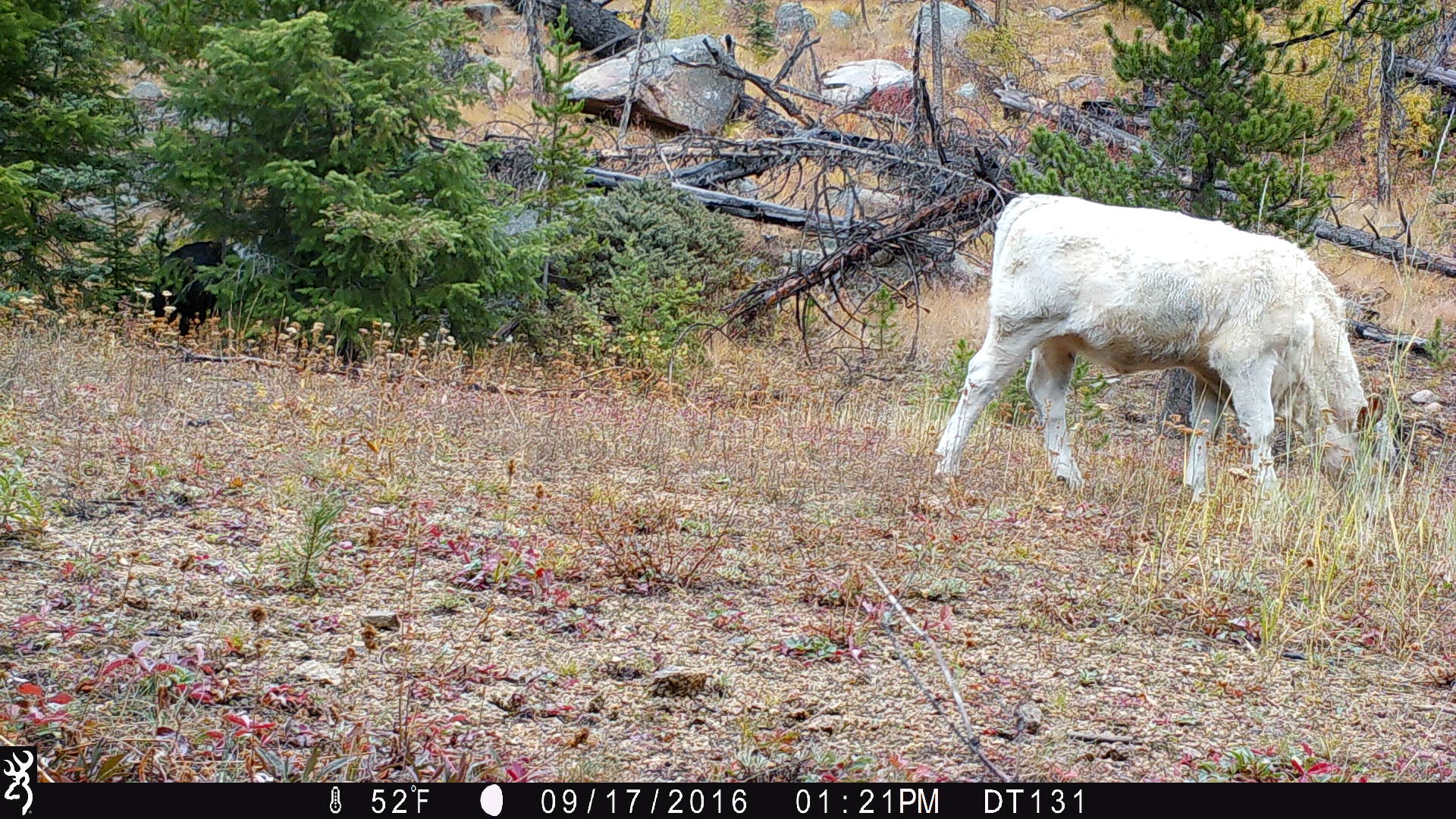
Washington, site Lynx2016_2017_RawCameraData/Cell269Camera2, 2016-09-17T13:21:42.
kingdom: Animalia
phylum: Chordata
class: Mammalia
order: Artiodactyla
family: Bovidae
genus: Bos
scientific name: Bos taurus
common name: domestic cattle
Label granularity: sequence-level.